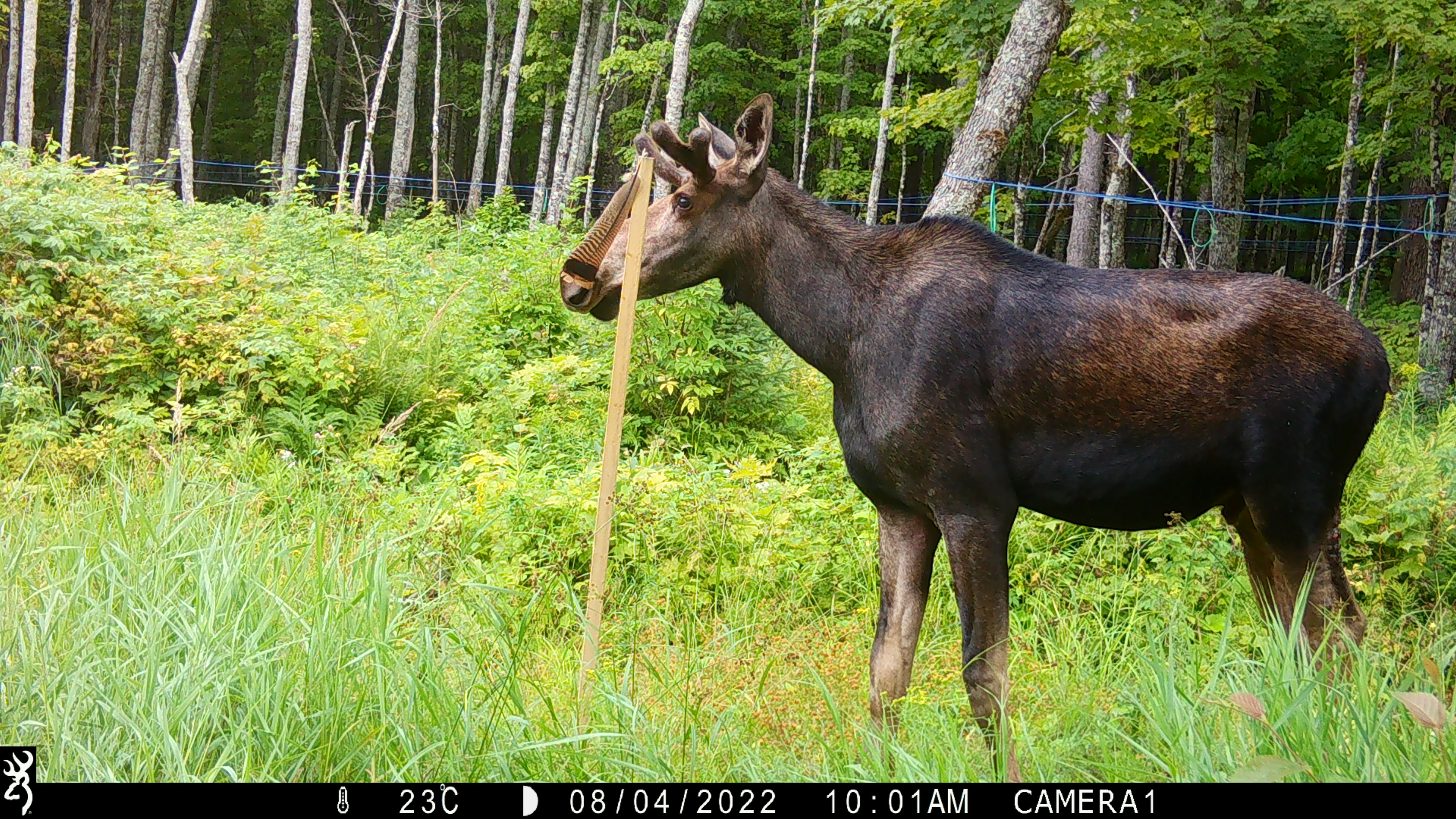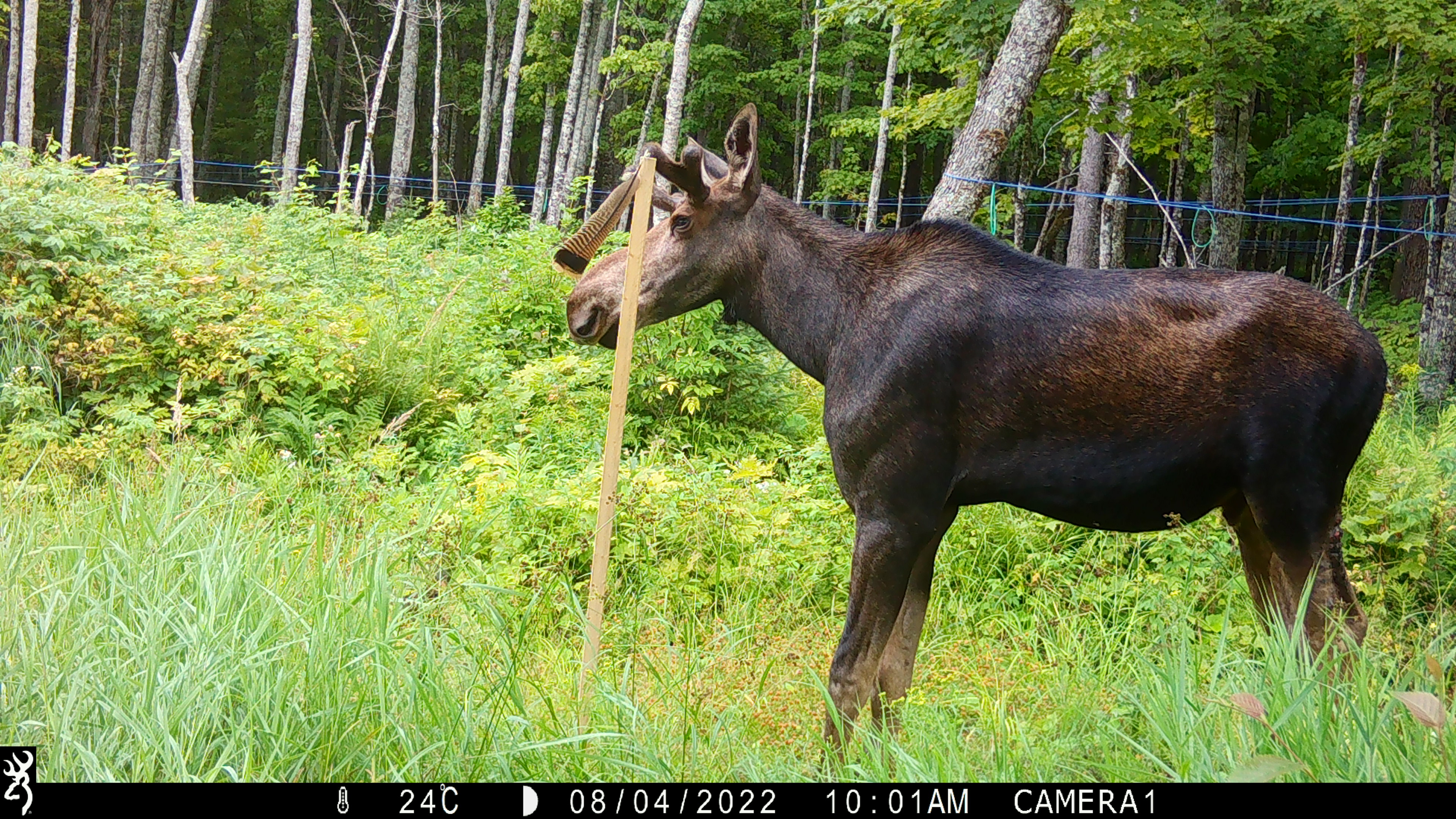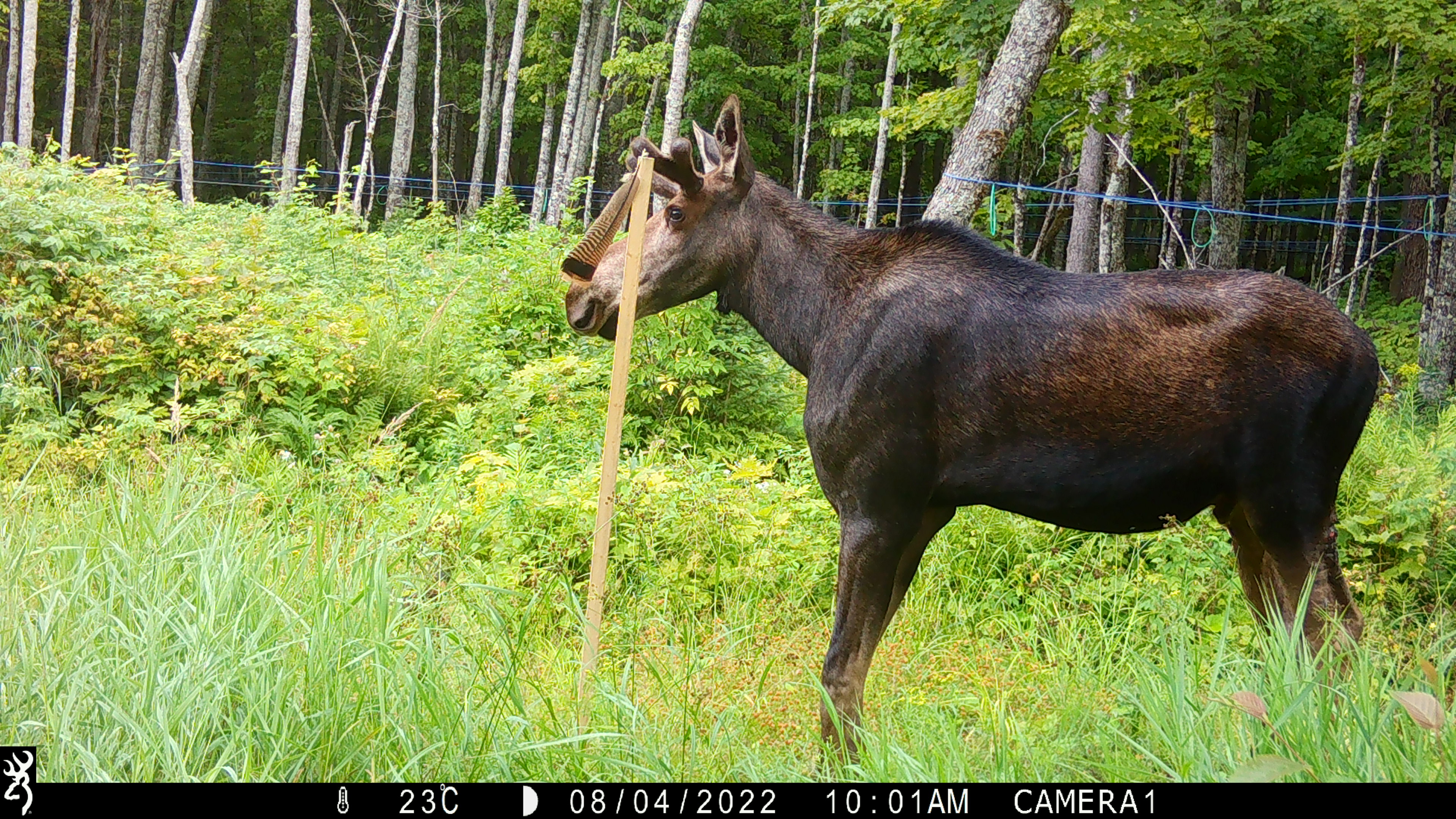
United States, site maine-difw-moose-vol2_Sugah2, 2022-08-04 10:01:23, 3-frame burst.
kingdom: Animalia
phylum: Chordata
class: Mammalia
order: Artiodactyla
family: Cervidae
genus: Alces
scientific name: Alces alces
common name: moose